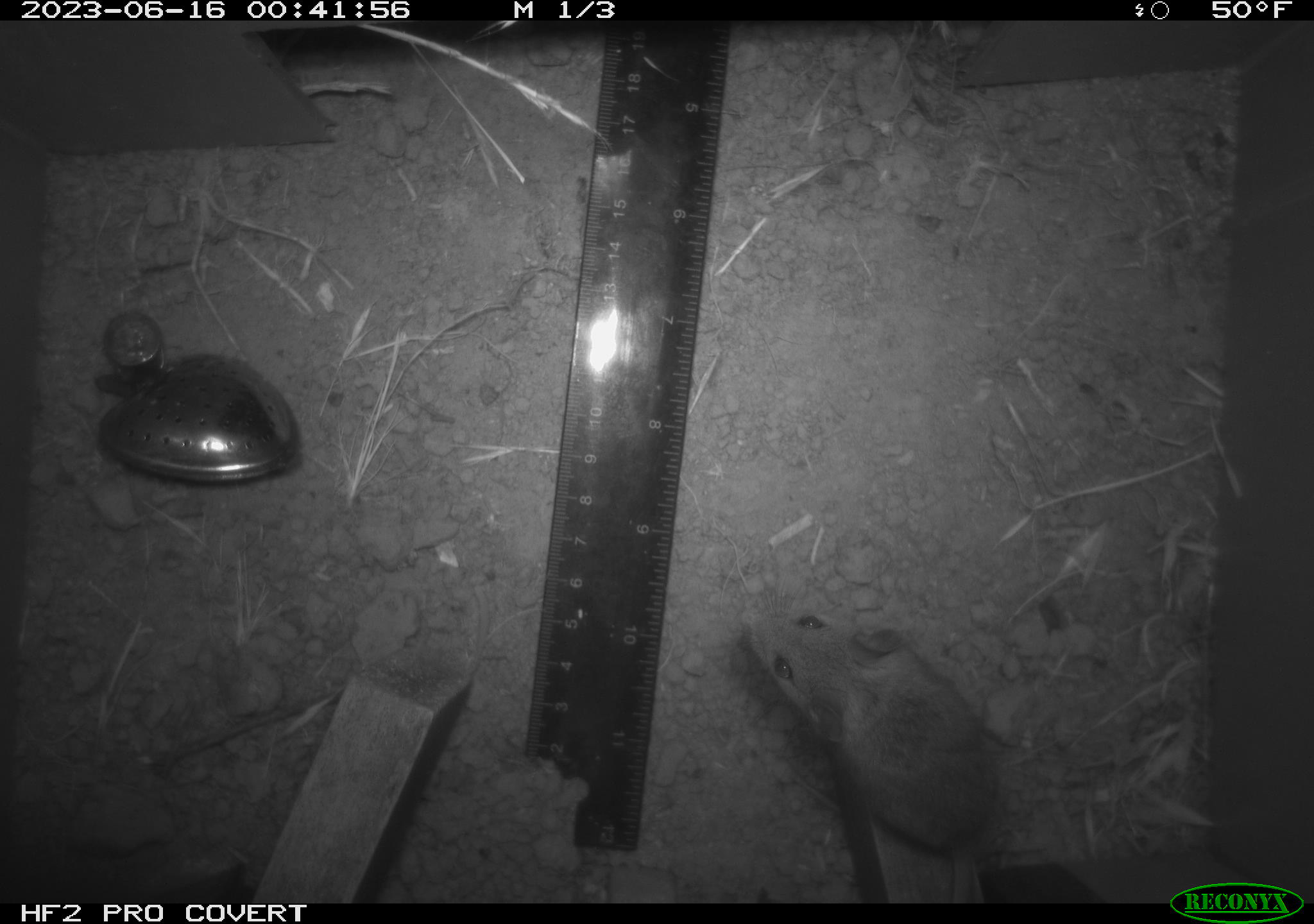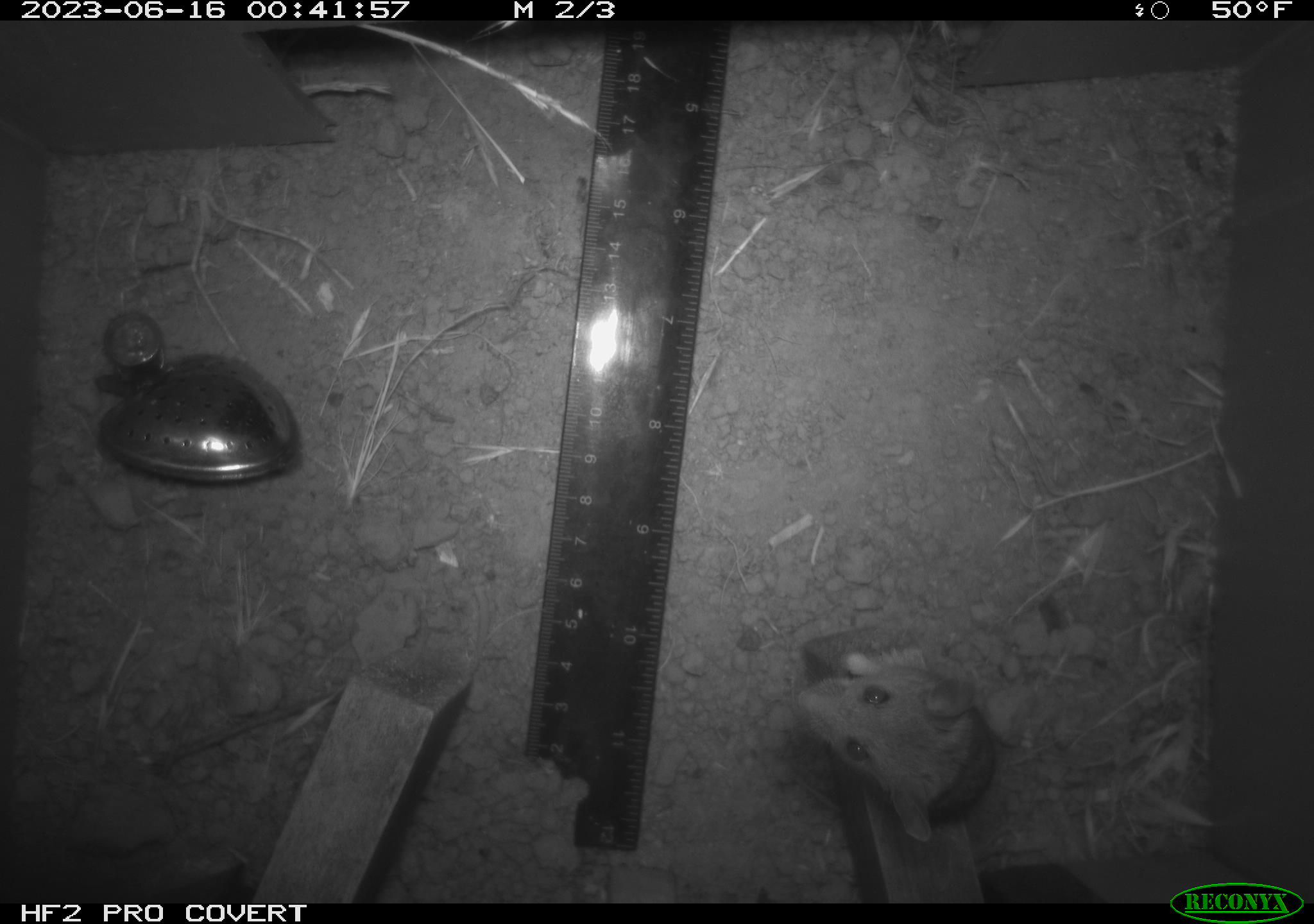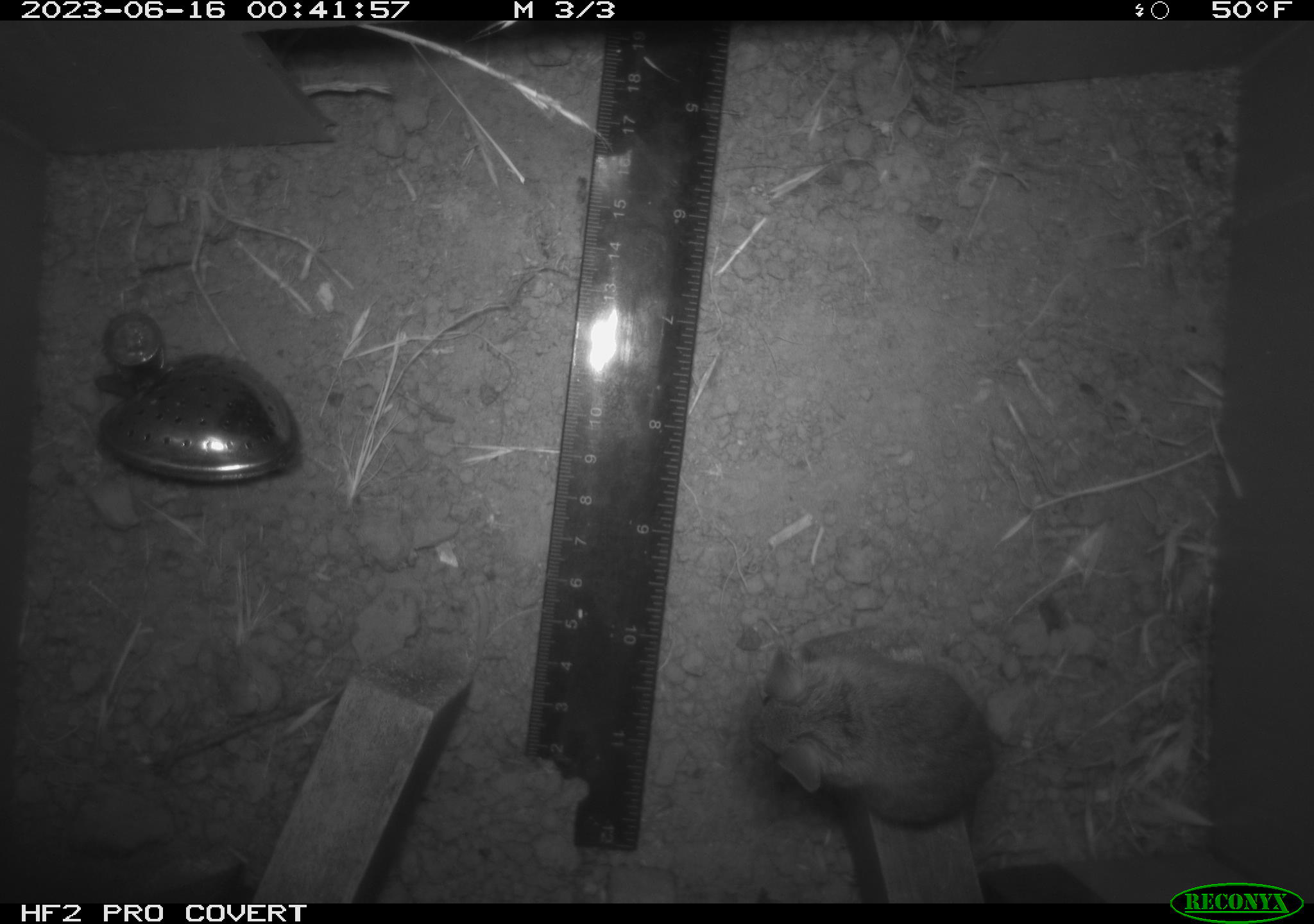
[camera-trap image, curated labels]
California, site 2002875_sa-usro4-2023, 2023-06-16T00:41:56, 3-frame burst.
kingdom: Animalia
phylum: Chordata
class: Mammalia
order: Rodentia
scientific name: Rodentia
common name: mouse species